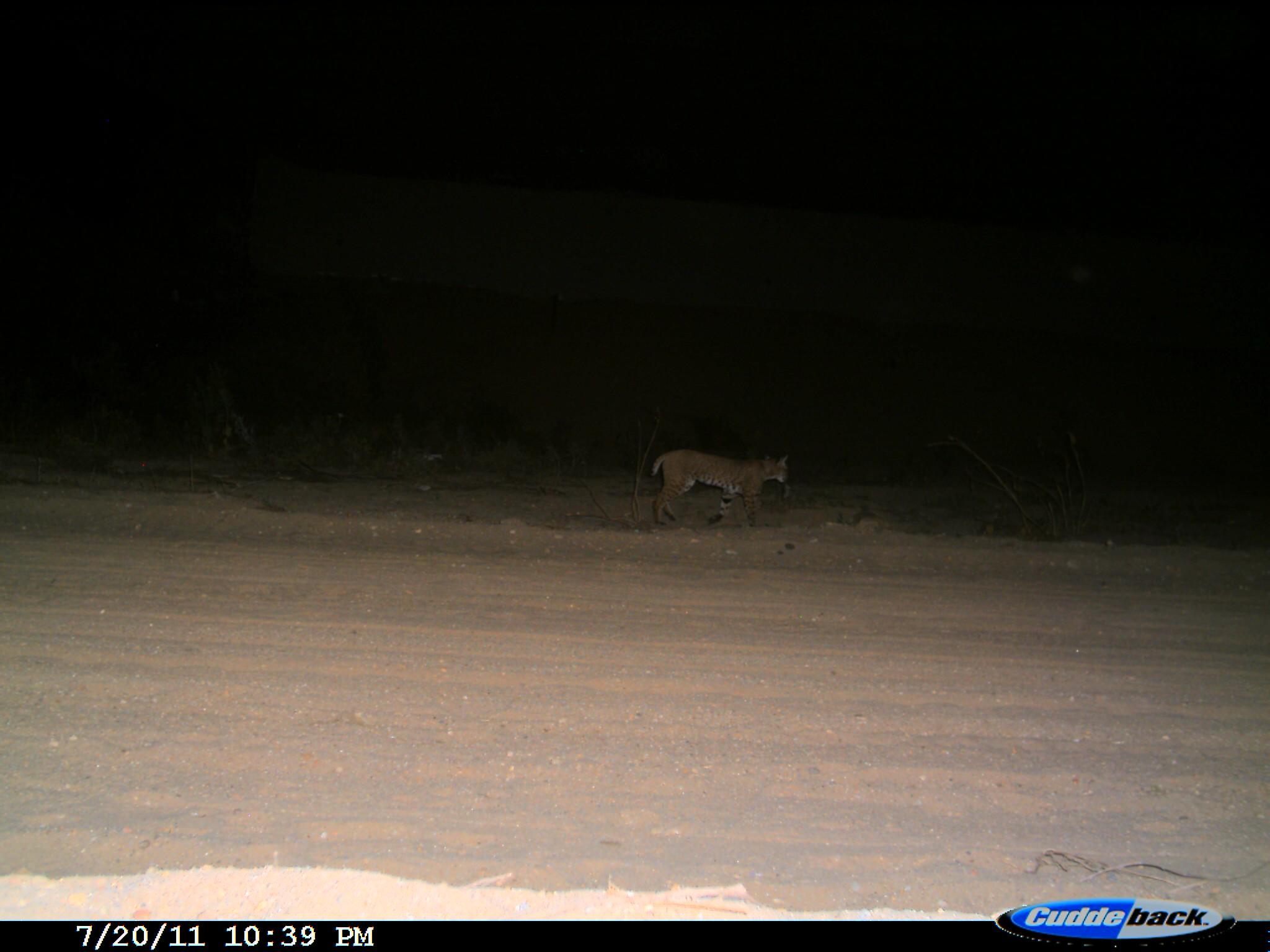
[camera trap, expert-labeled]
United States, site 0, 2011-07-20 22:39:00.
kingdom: Animalia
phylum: Chordata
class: Mammalia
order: Carnivora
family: Felidae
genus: Lynx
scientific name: Lynx rufus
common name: bobcat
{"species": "bobcat (Lynx rufus)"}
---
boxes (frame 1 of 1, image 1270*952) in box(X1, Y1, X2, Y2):
bobcat: box(630, 430, 810, 547)